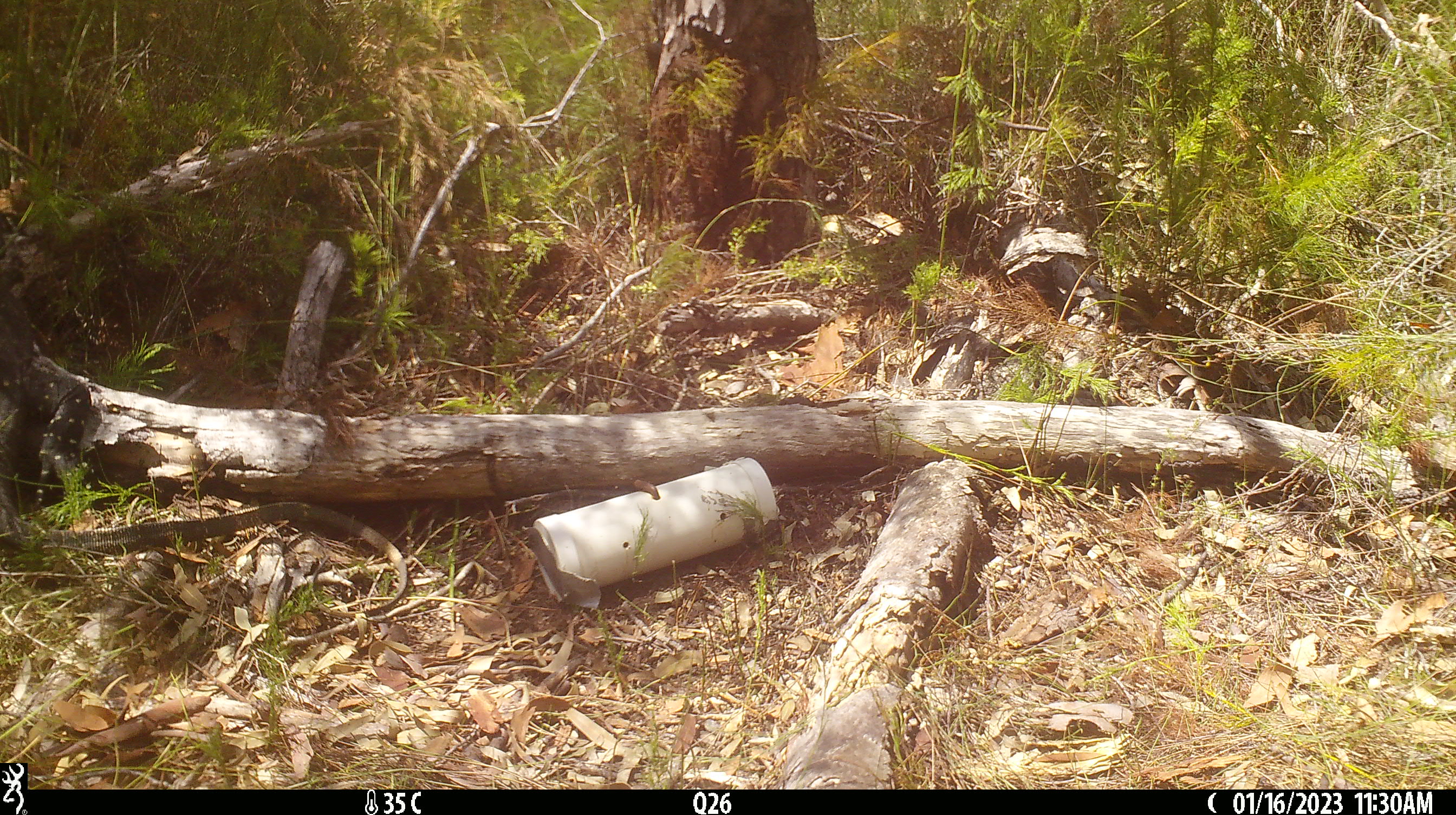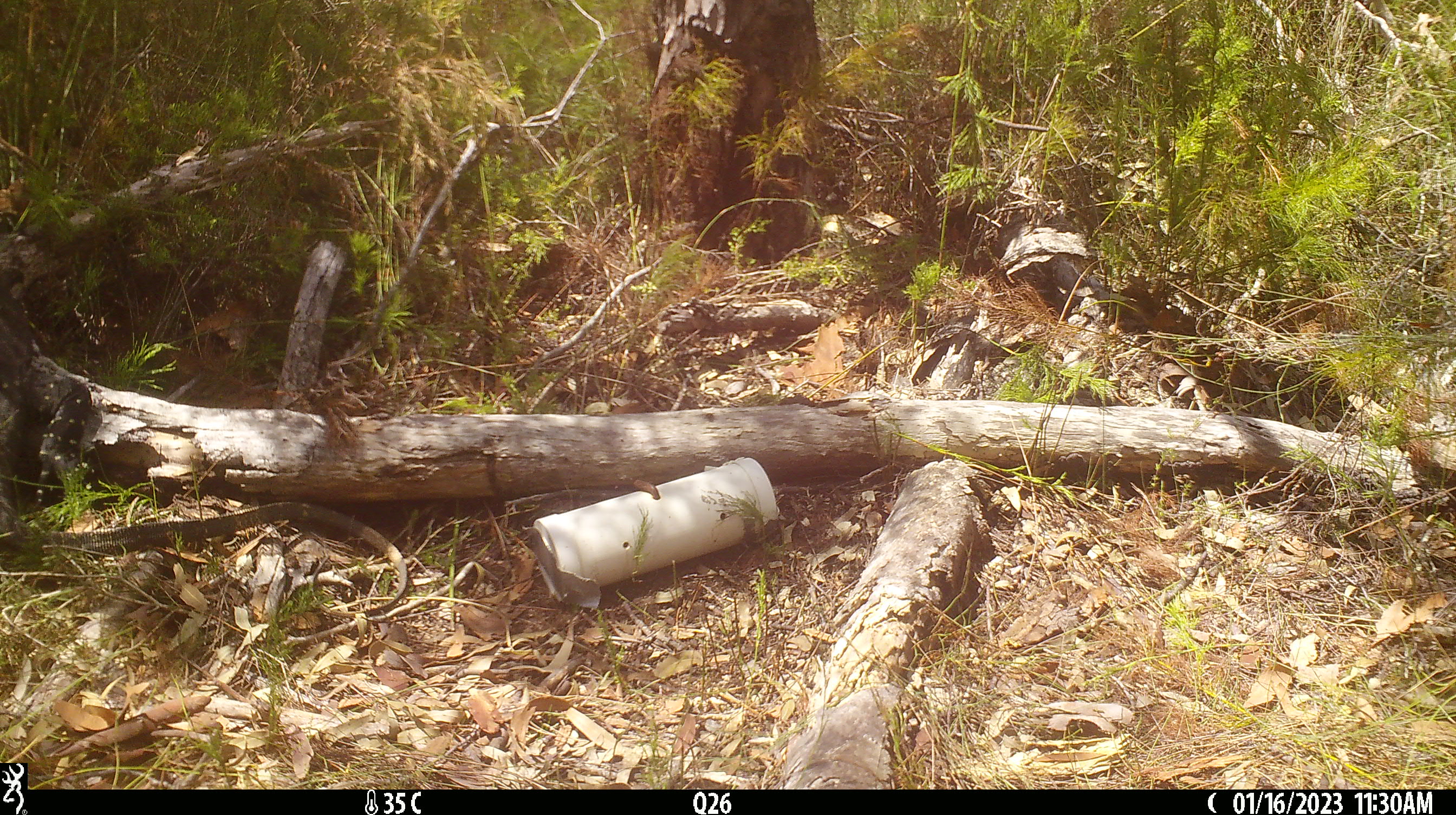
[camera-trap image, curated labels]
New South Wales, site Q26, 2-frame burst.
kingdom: Animalia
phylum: Chordata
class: Reptilia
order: Squamata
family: Varanidae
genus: Varanus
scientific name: Varanus varius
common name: lace monitor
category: goanna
Goanna (lace monitor) (Varanus varius).